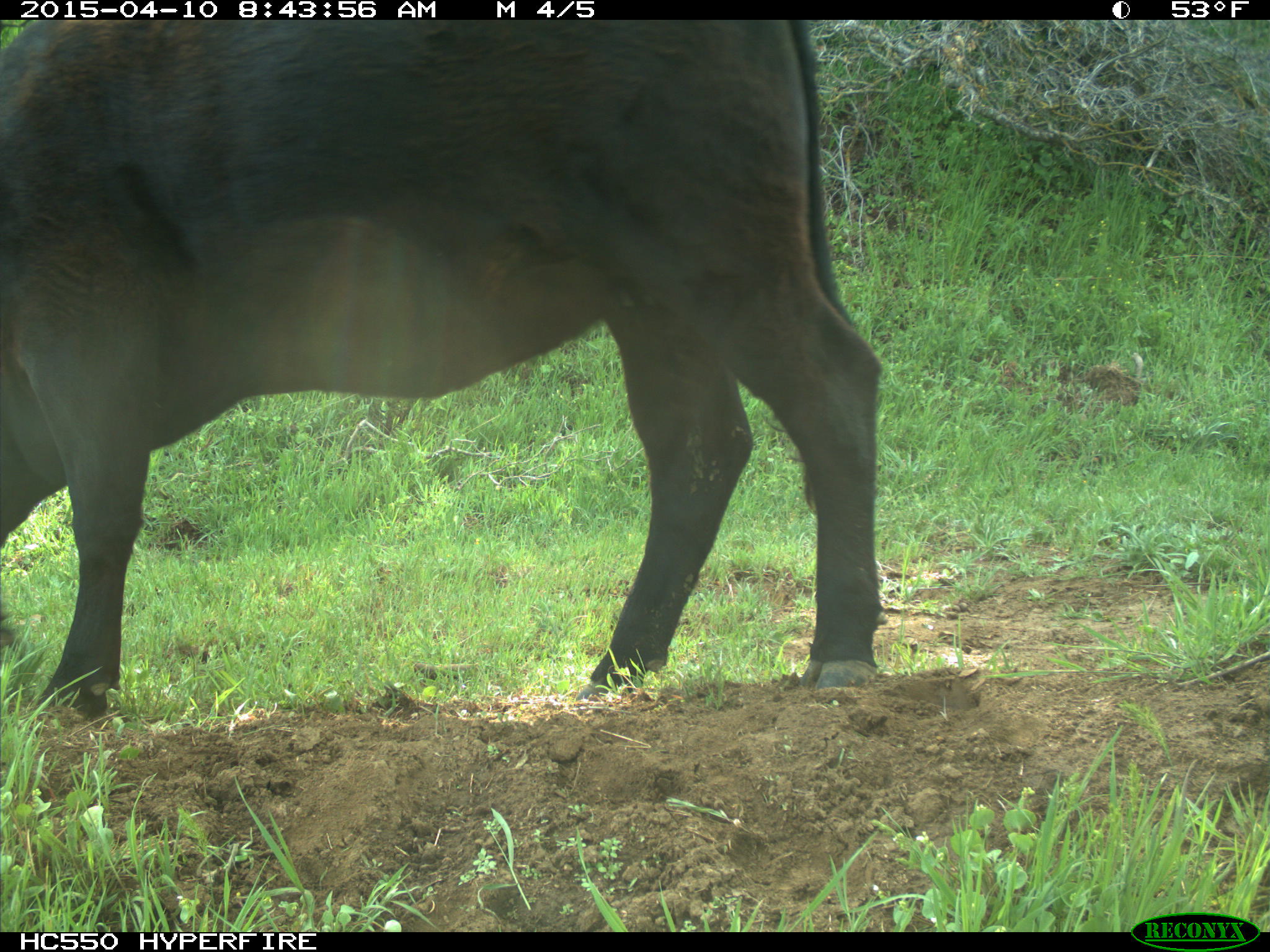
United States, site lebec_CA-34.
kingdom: Animalia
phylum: Chordata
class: Mammalia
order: Artiodactyla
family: Bovidae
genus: Bos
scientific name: Bos taurus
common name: domestic cow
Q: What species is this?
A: Bos taurus (domestic cow).